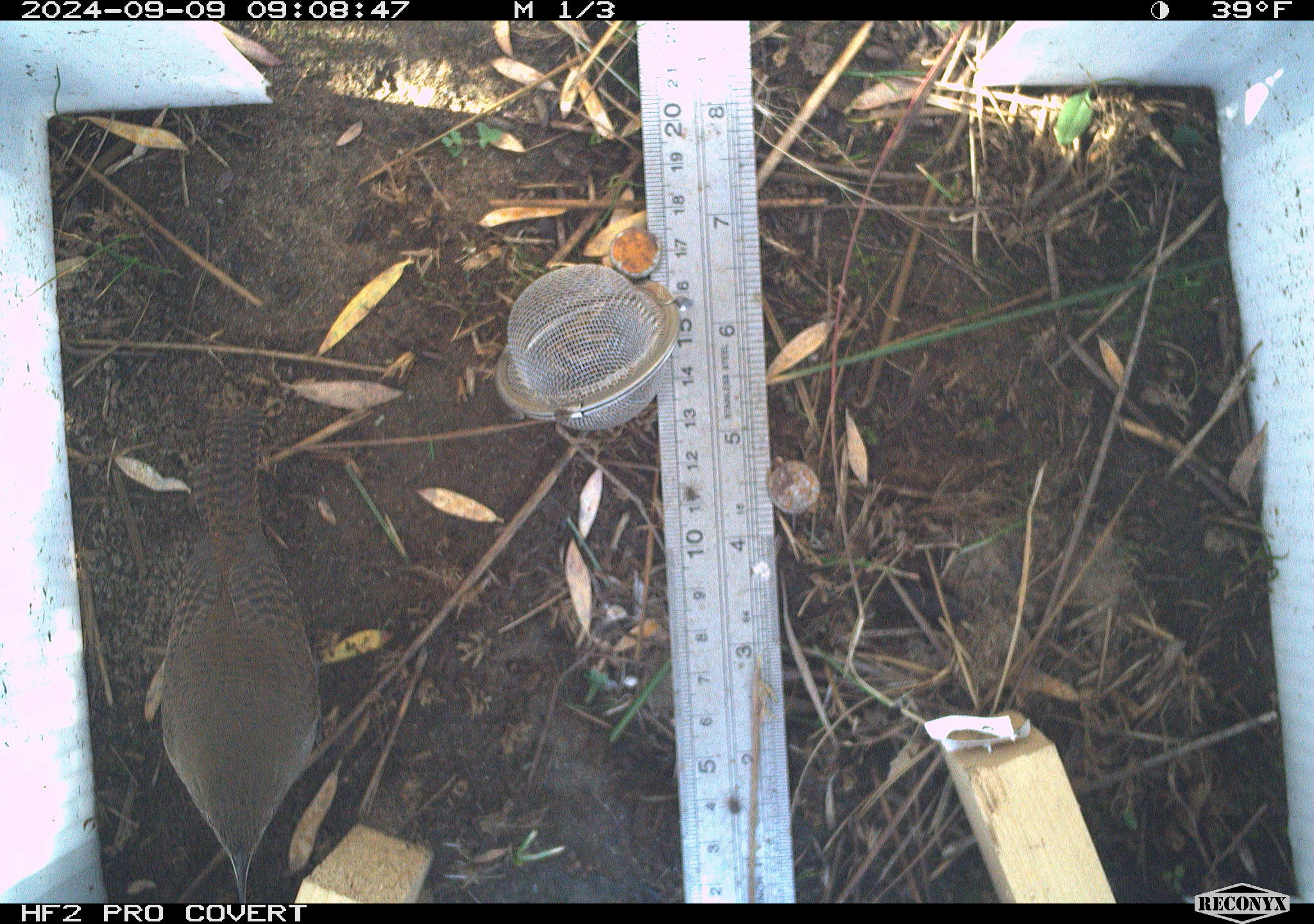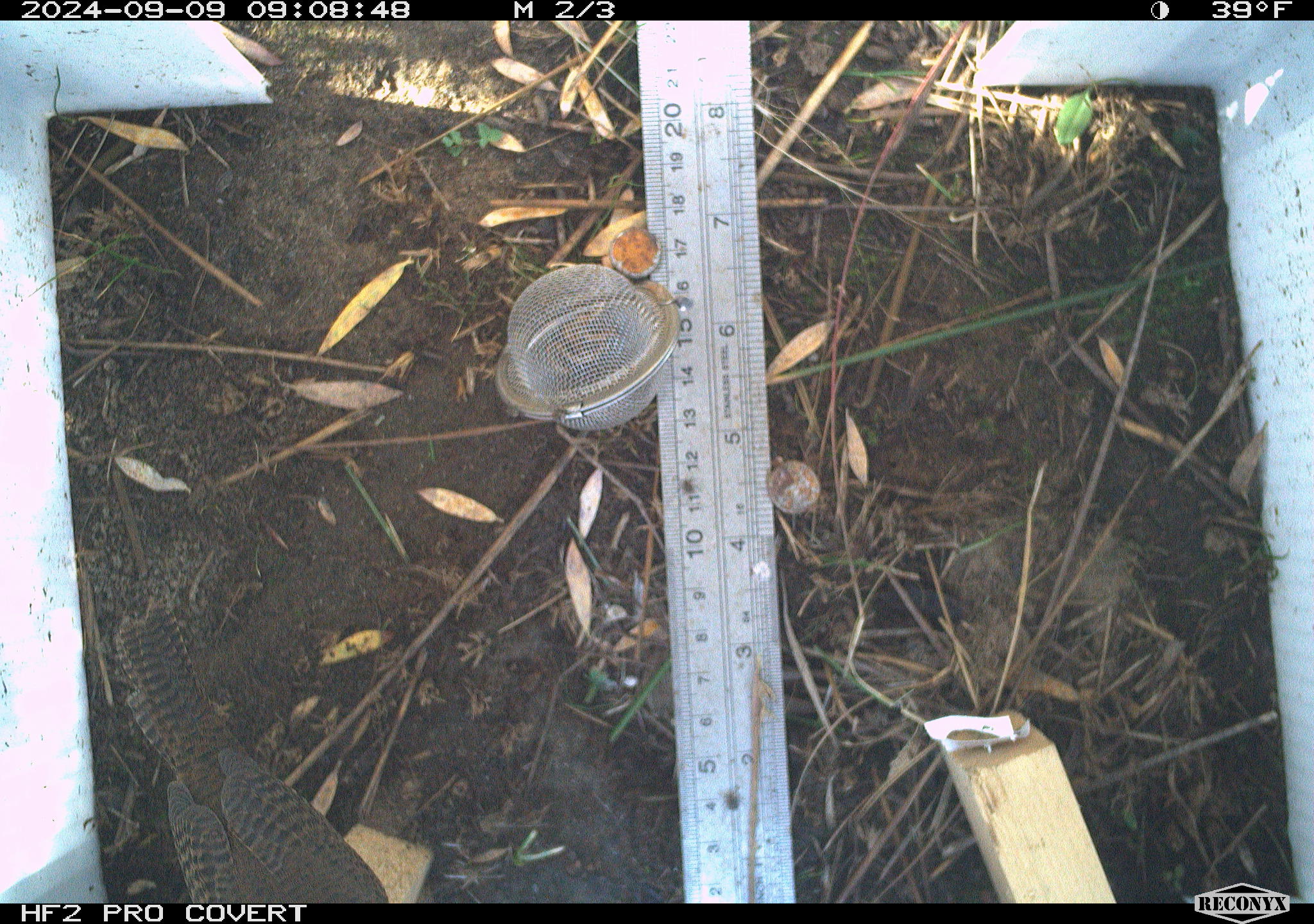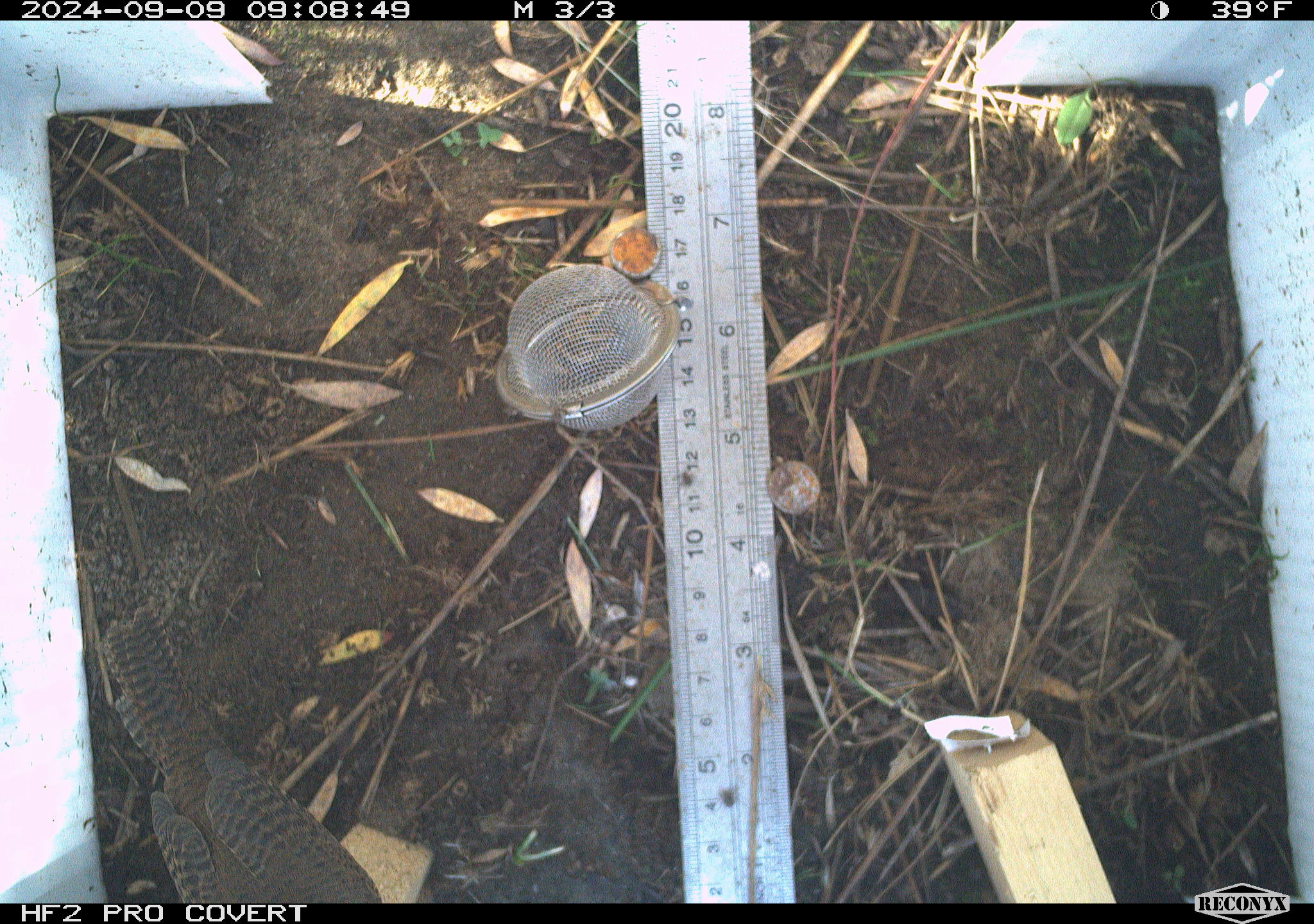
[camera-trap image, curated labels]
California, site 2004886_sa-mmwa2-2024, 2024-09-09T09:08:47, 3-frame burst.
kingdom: Animalia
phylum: Chordata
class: Aves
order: Passeriformes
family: Troglodytidae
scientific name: Troglodytidae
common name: wren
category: troglodytidae family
Troglodytidae family (wren) (Troglodytidae).